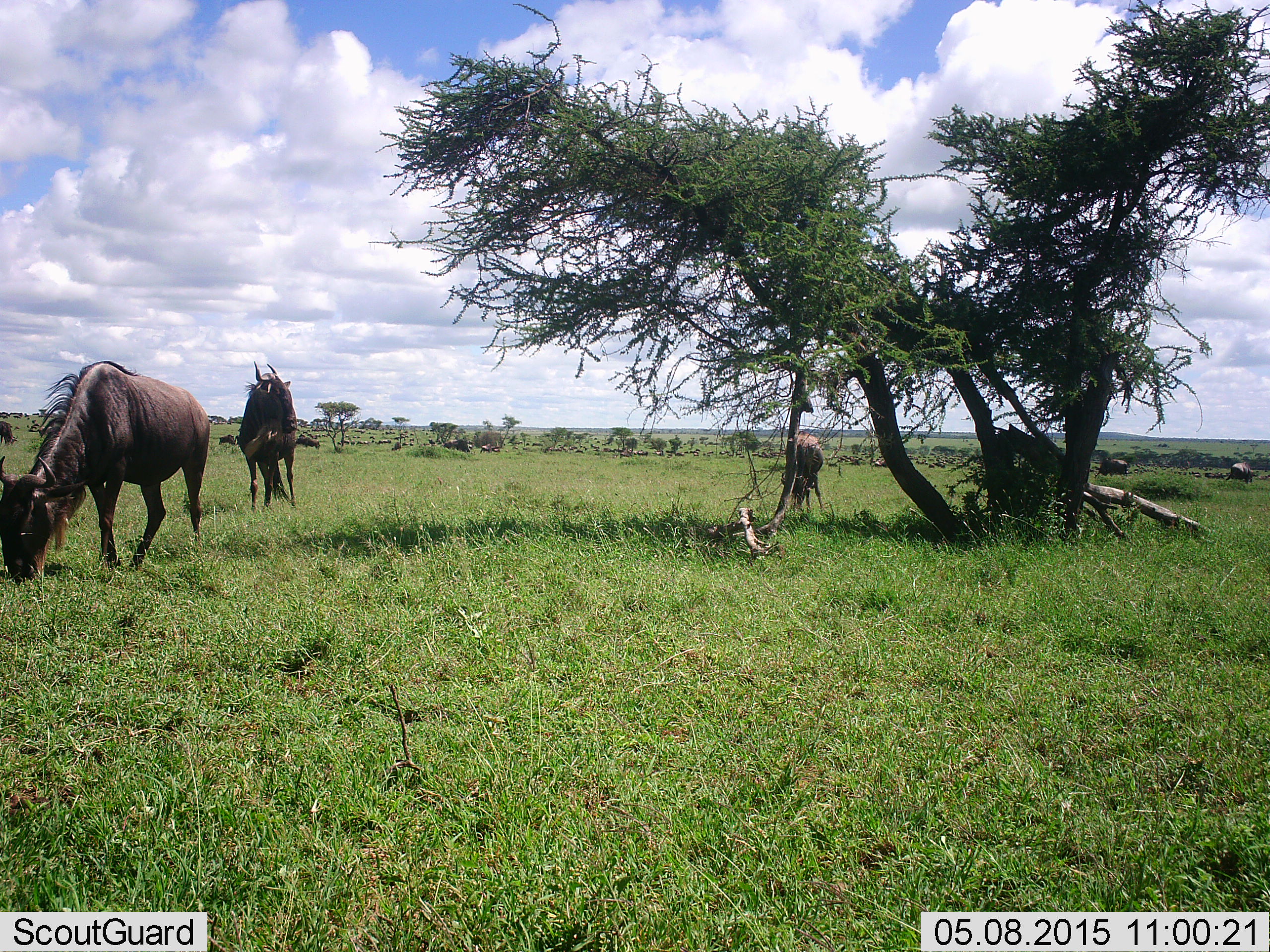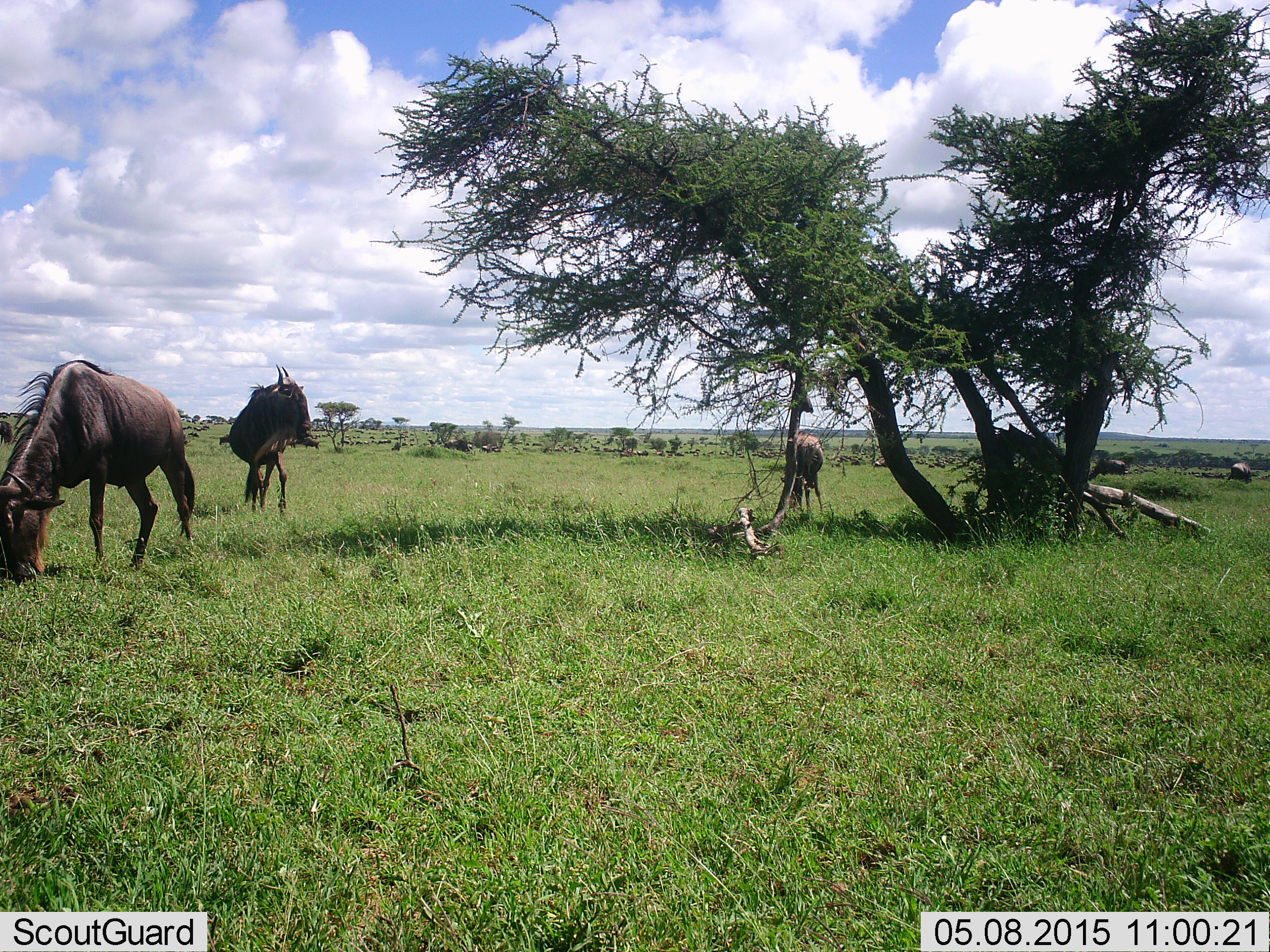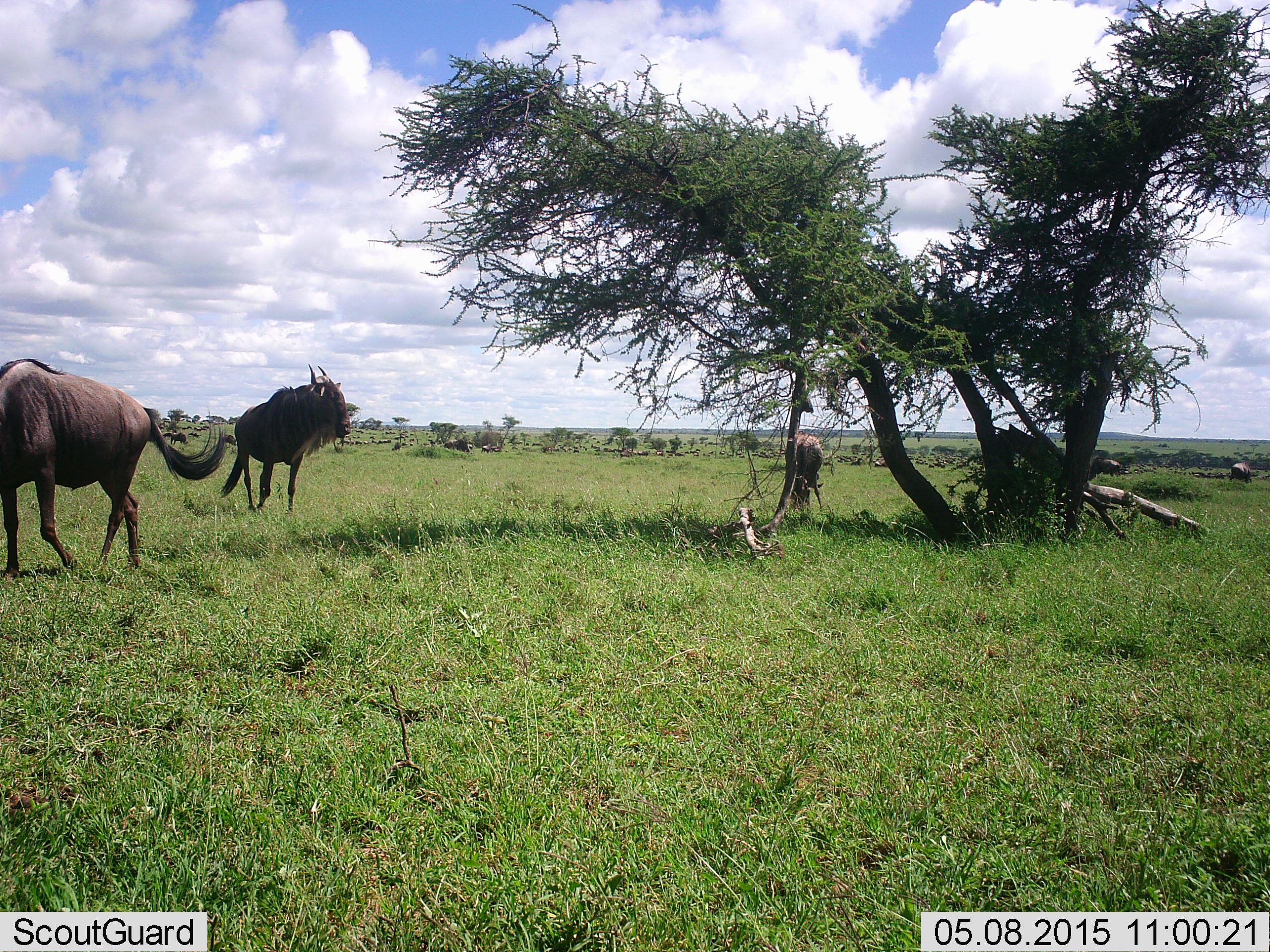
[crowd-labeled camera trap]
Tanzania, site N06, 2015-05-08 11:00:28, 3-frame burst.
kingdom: Animalia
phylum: Chordata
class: Mammalia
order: Artiodactyla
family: Bovidae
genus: Connochaetes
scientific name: Connochaetes taurinus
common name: blue wildebeest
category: wildebeest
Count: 5.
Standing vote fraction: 80%.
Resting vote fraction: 0%.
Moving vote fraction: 50%.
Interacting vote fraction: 0%.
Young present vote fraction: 0%.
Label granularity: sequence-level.